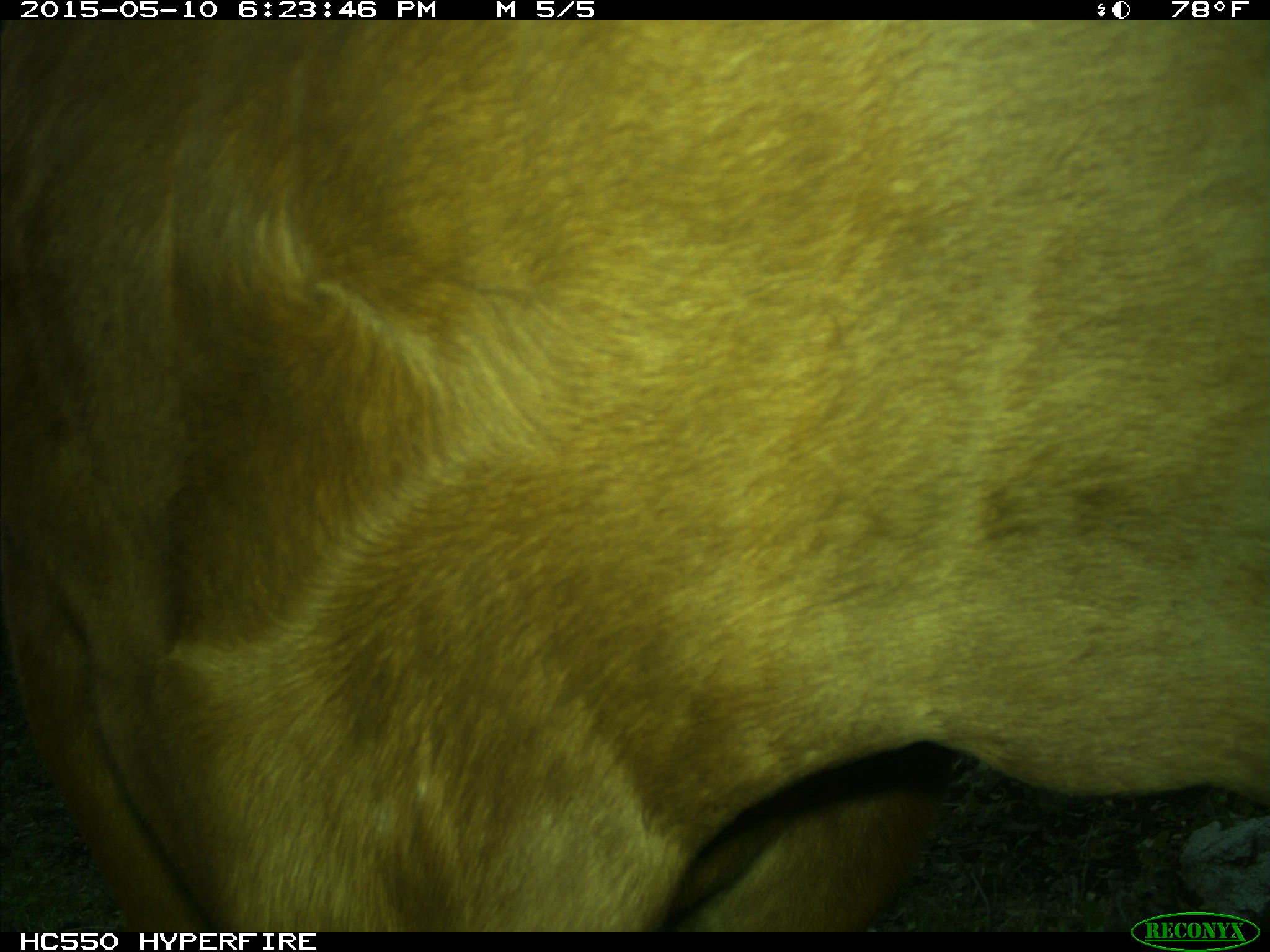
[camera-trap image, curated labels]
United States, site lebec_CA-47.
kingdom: Animalia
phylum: Chordata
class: Mammalia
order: Artiodactyla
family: Bovidae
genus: Bos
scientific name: Bos taurus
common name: domestic cow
Bos taurus (domestic cow).